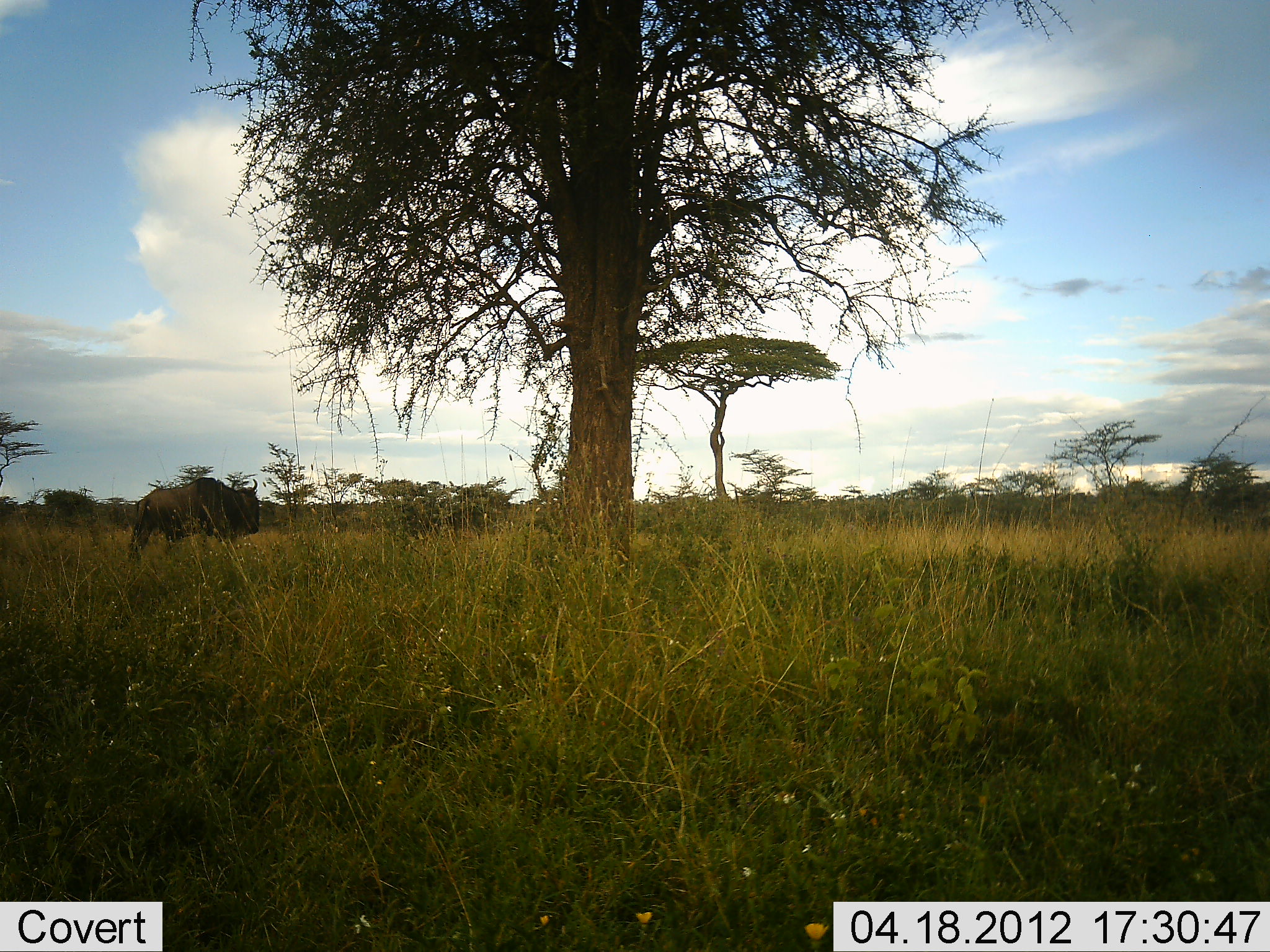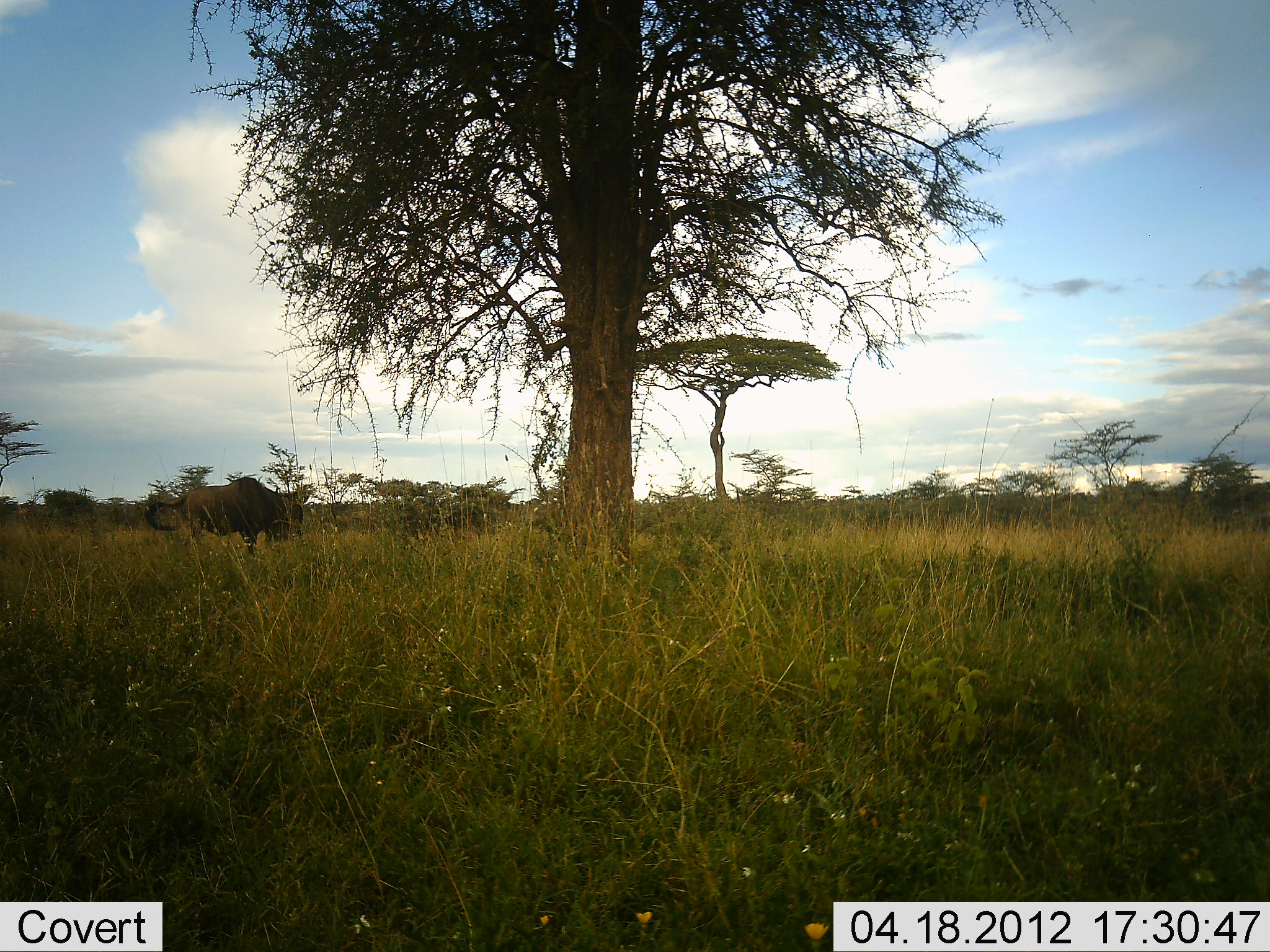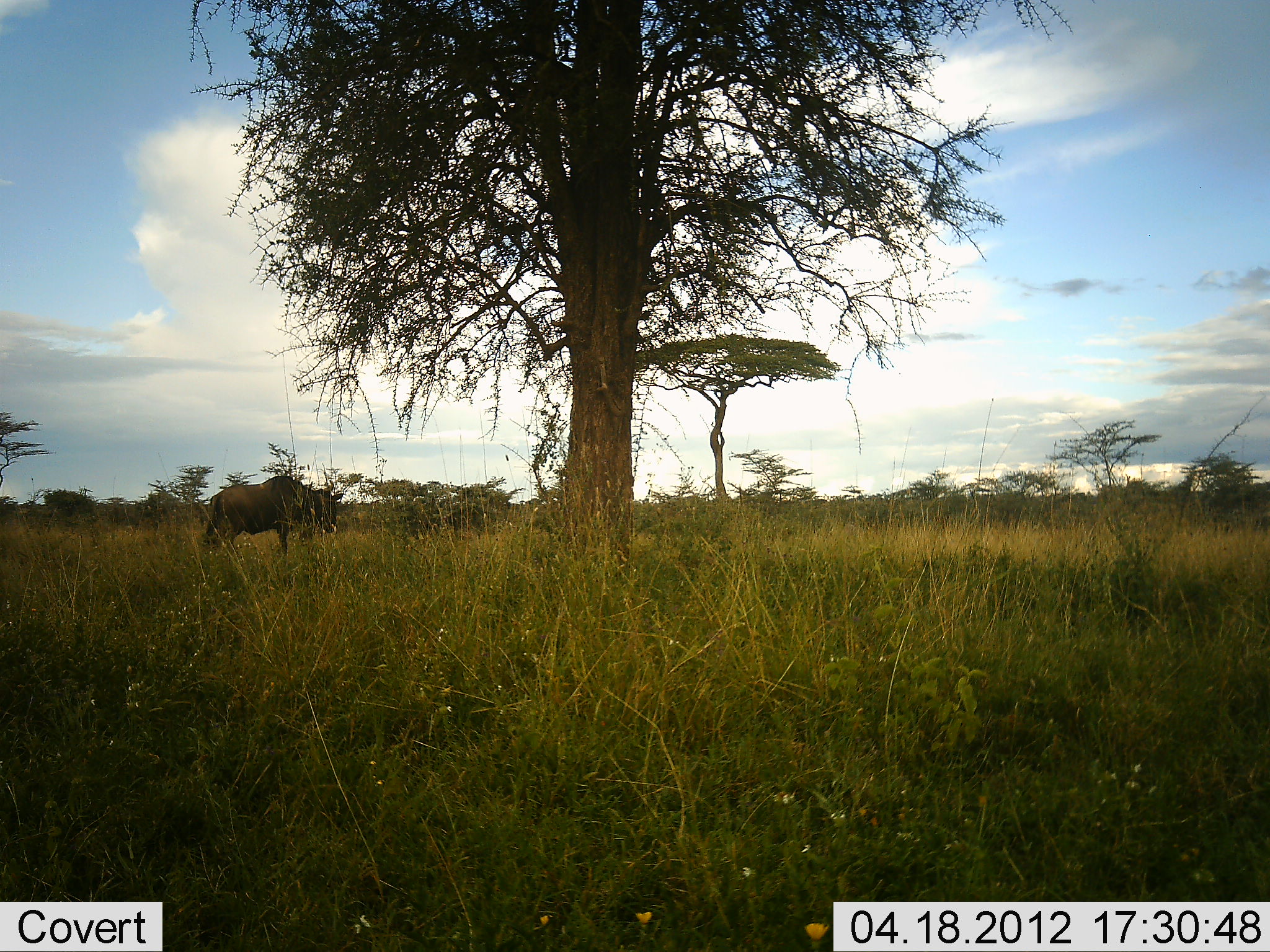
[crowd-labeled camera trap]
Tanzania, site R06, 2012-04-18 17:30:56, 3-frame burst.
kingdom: Animalia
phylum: Chordata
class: Mammalia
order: Artiodactyla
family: Bovidae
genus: Connochaetes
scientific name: Connochaetes taurinus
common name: blue wildebeest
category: wildebeest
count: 1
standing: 12%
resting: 0%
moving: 88%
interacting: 0%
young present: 0%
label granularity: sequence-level